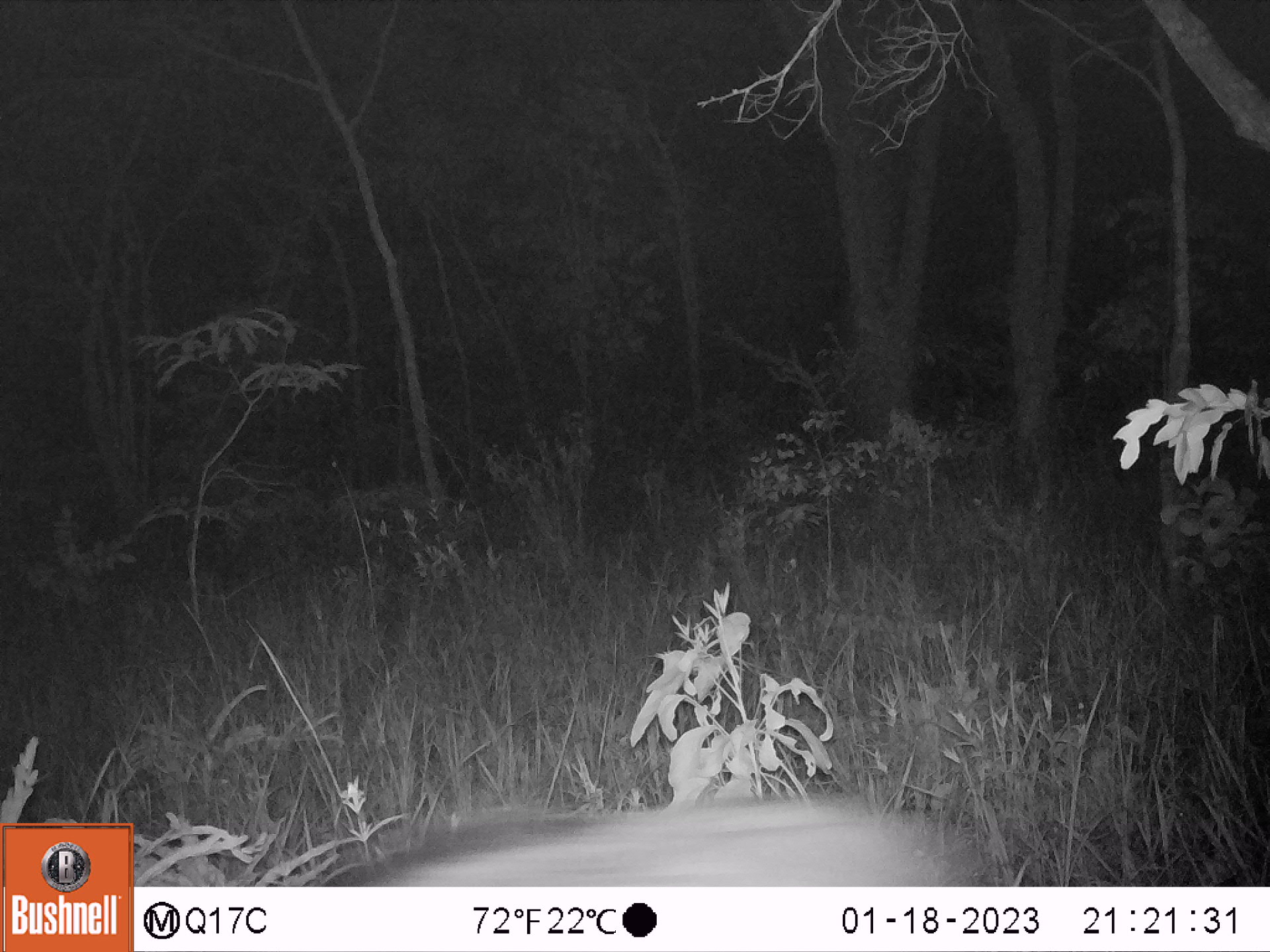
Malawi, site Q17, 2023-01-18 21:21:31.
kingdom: Animalia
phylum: Chordata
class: Mammalia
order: Artiodactyla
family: Suidae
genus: Potamochoerus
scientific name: Potamochoerus larvatus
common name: bushpig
Bushpig (Potamochoerus larvatus), count 1.